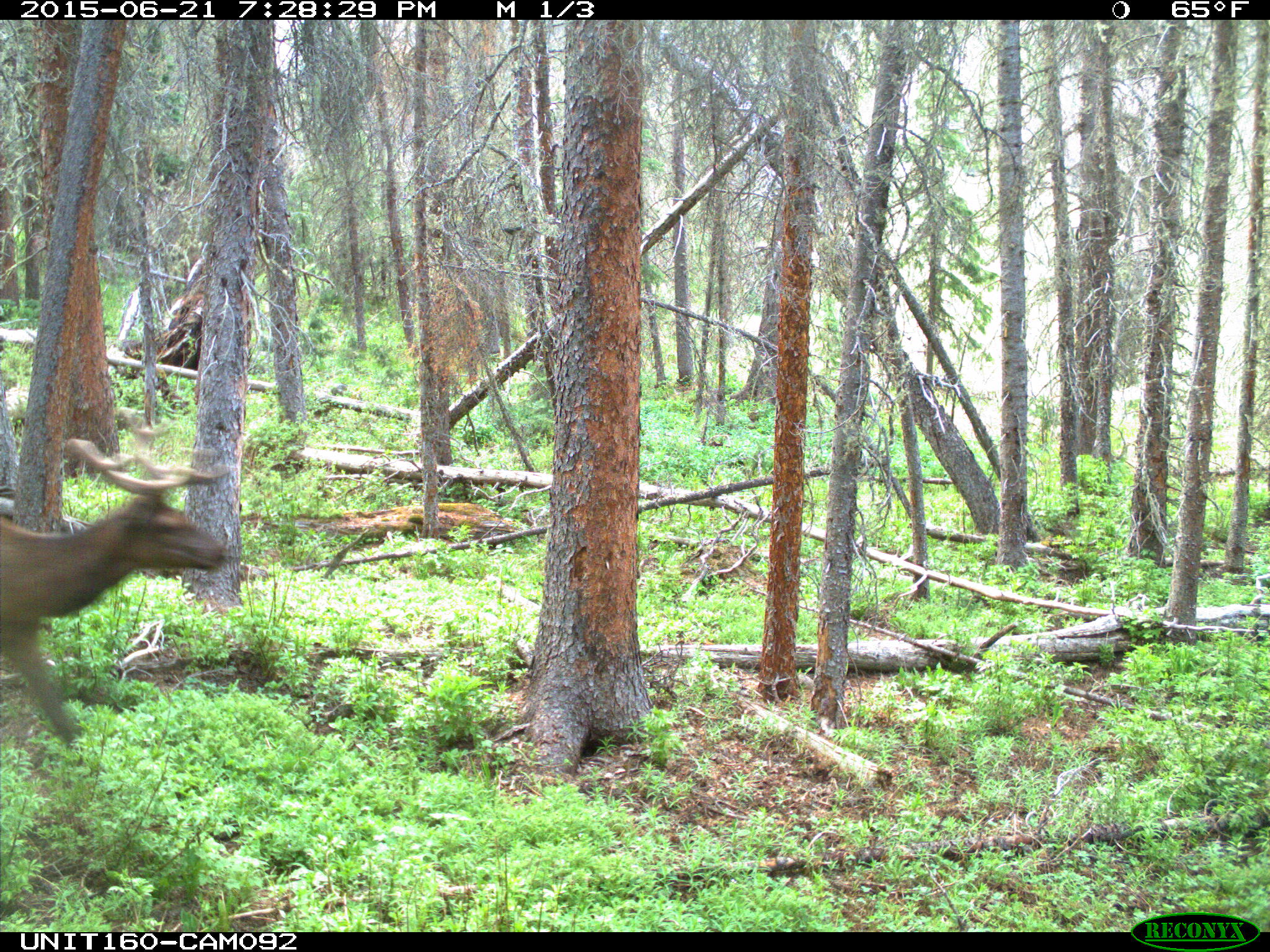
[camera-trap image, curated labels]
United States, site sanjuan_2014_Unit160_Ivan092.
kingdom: Animalia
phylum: Chordata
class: Mammalia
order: Artiodactyla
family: Cervidae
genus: Cervus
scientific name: Cervus elaphus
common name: red deer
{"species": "Cervus elaphus (red deer)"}